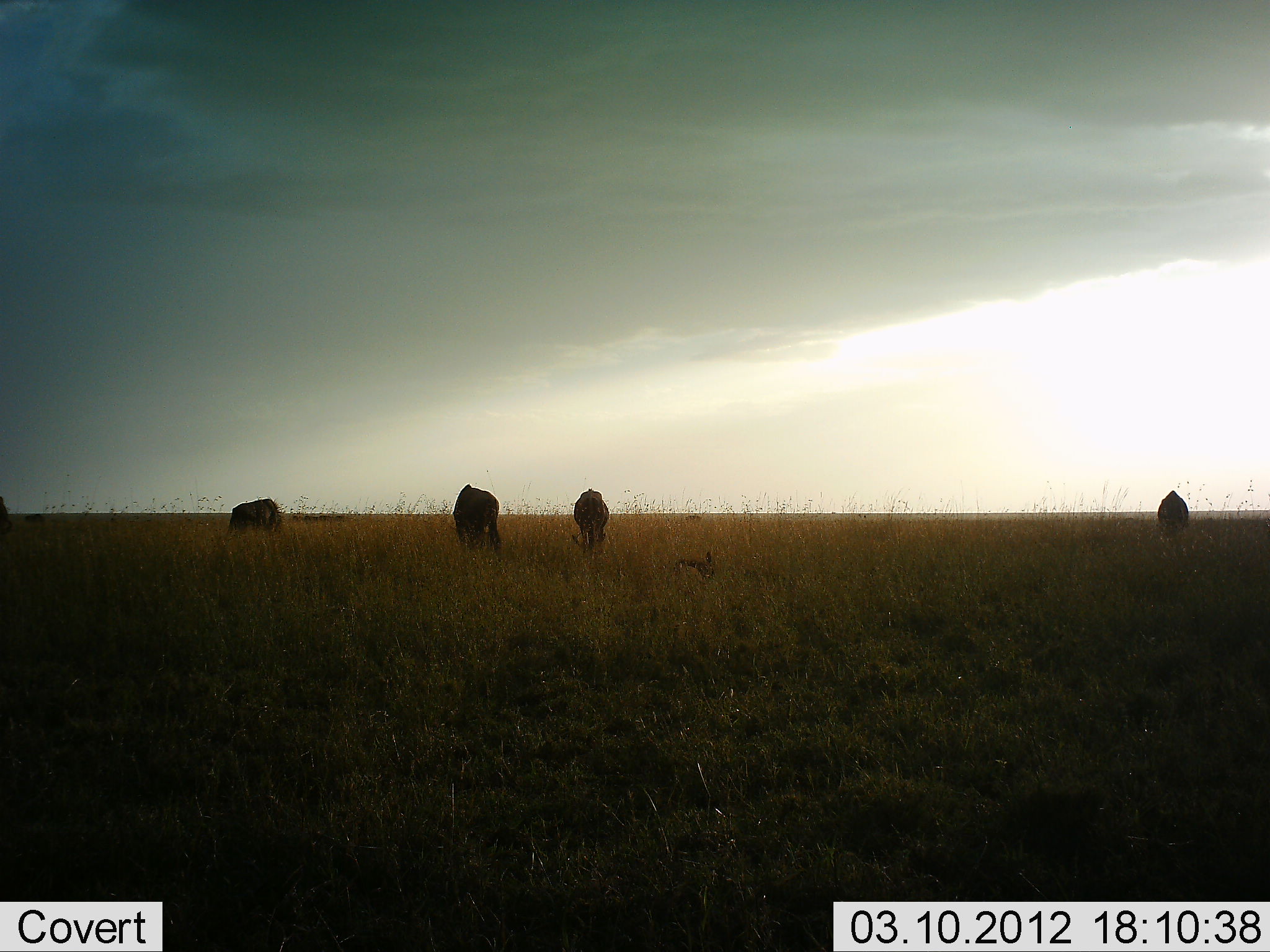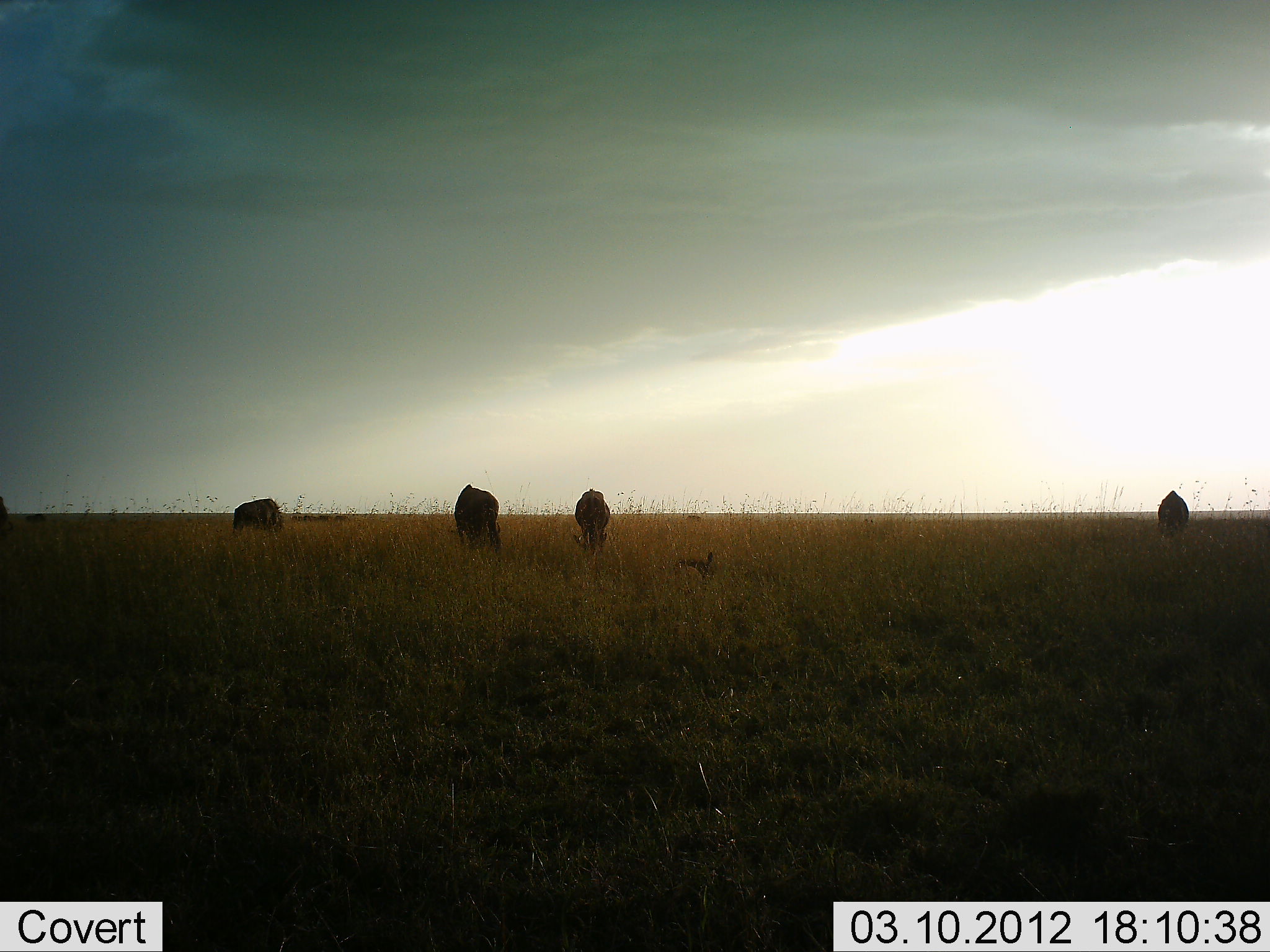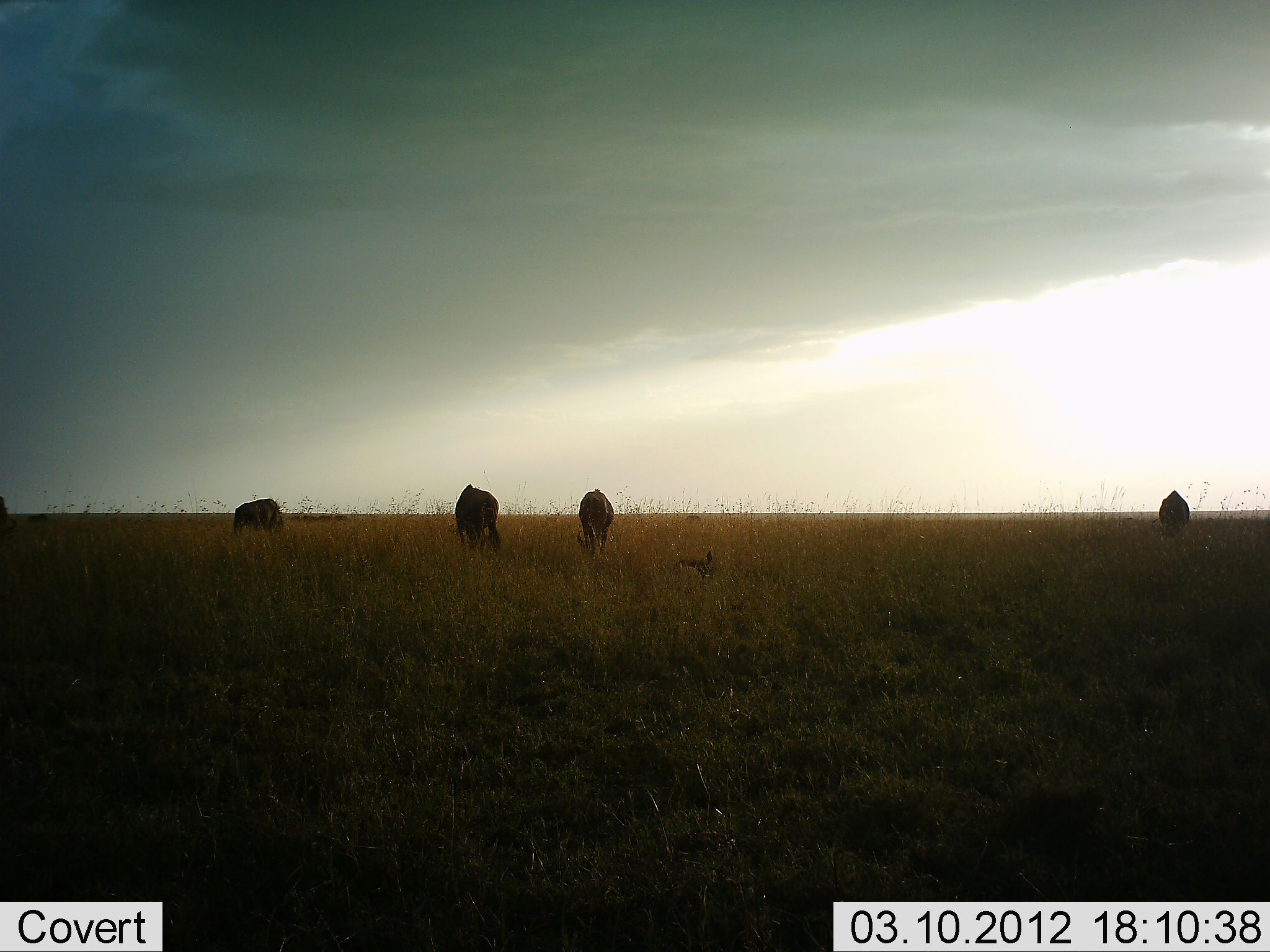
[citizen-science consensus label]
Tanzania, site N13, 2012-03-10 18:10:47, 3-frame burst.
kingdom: Animalia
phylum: Chordata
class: Mammalia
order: Artiodactyla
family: Bovidae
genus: Connochaetes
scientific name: Connochaetes taurinus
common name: blue wildebeest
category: wildebeest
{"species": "wildebeest (blue wildebeest) (Connochaetes taurinus)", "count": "4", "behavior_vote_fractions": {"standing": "47%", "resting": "7%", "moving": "0%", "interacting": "0%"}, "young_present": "7%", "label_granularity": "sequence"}